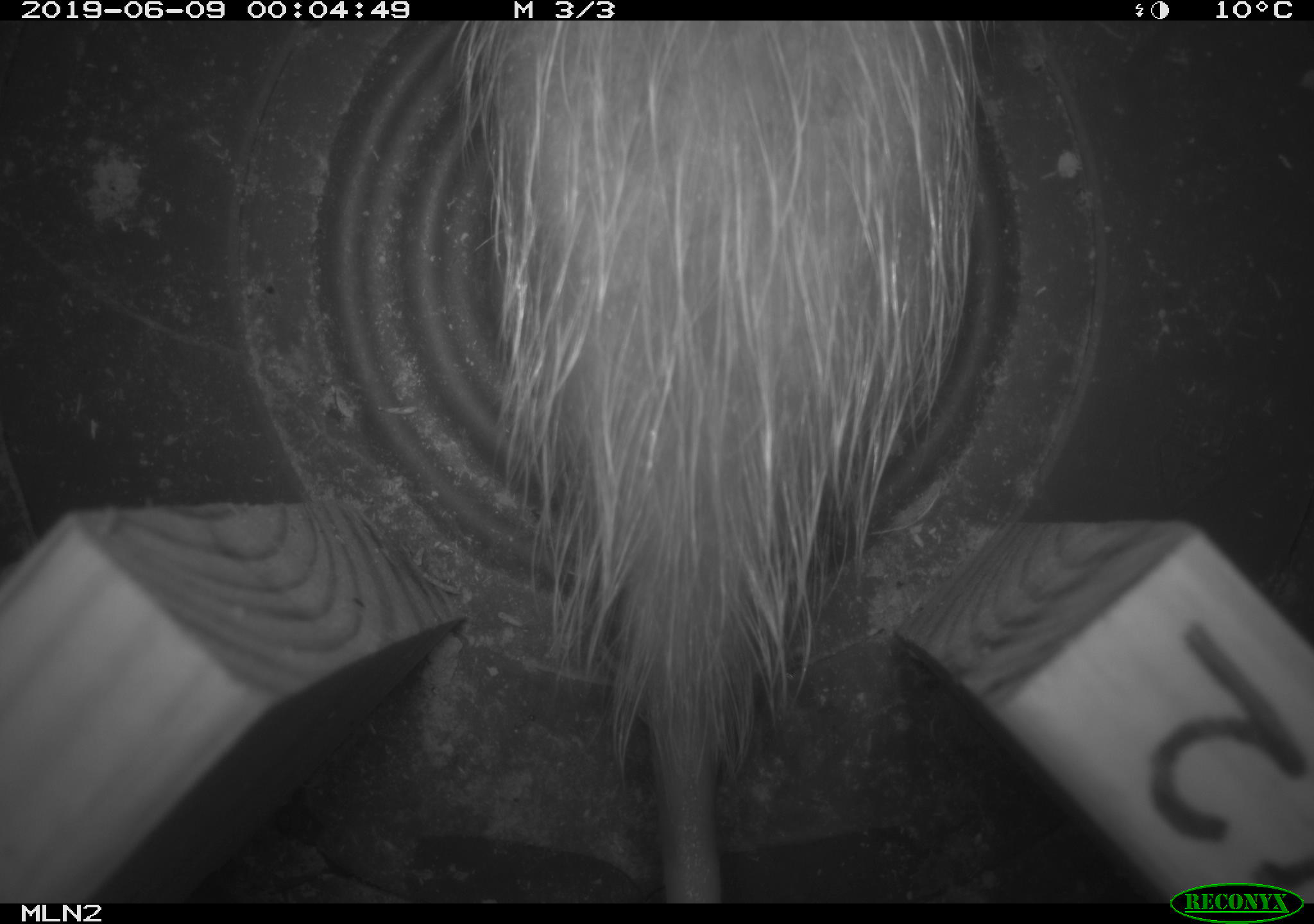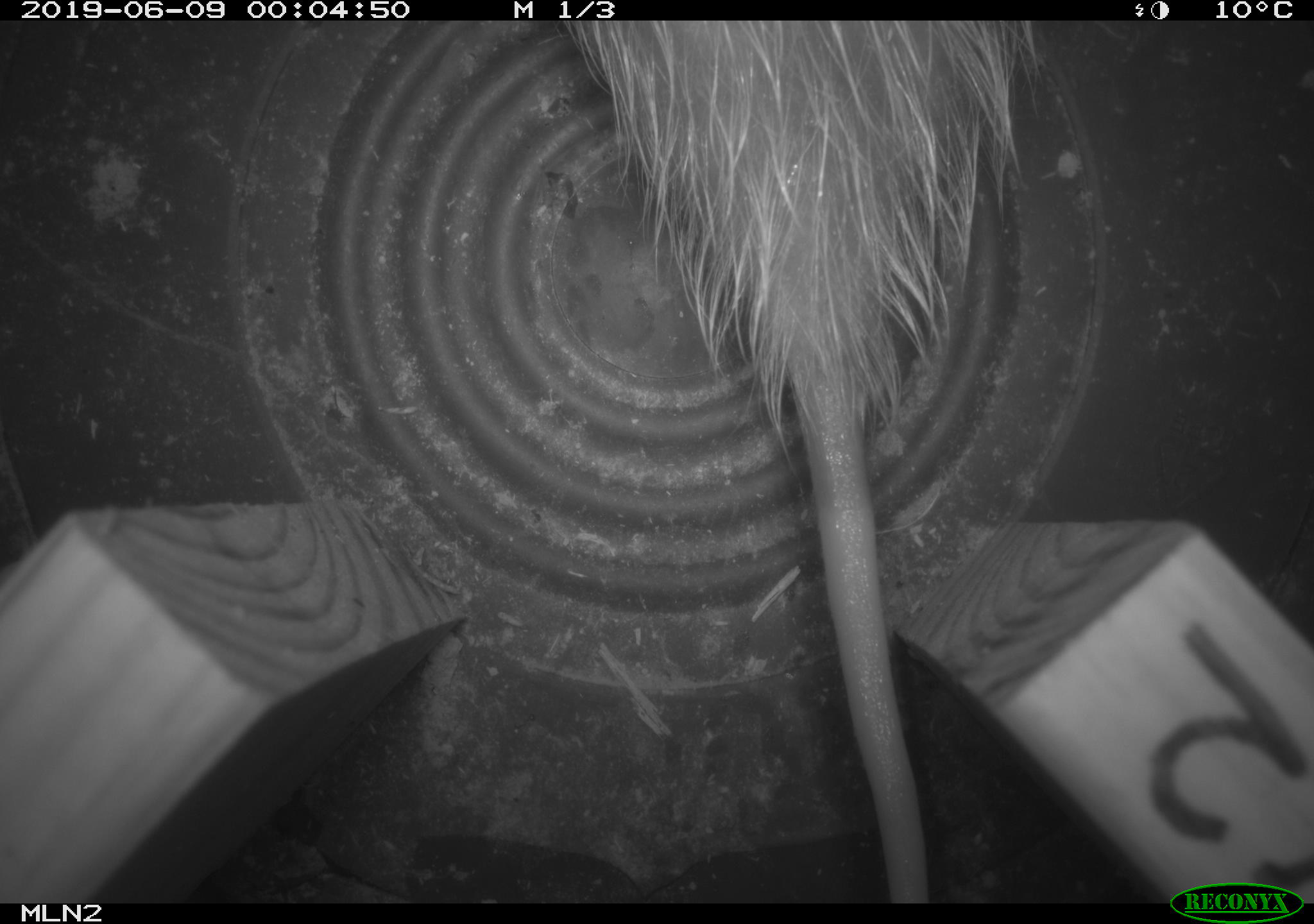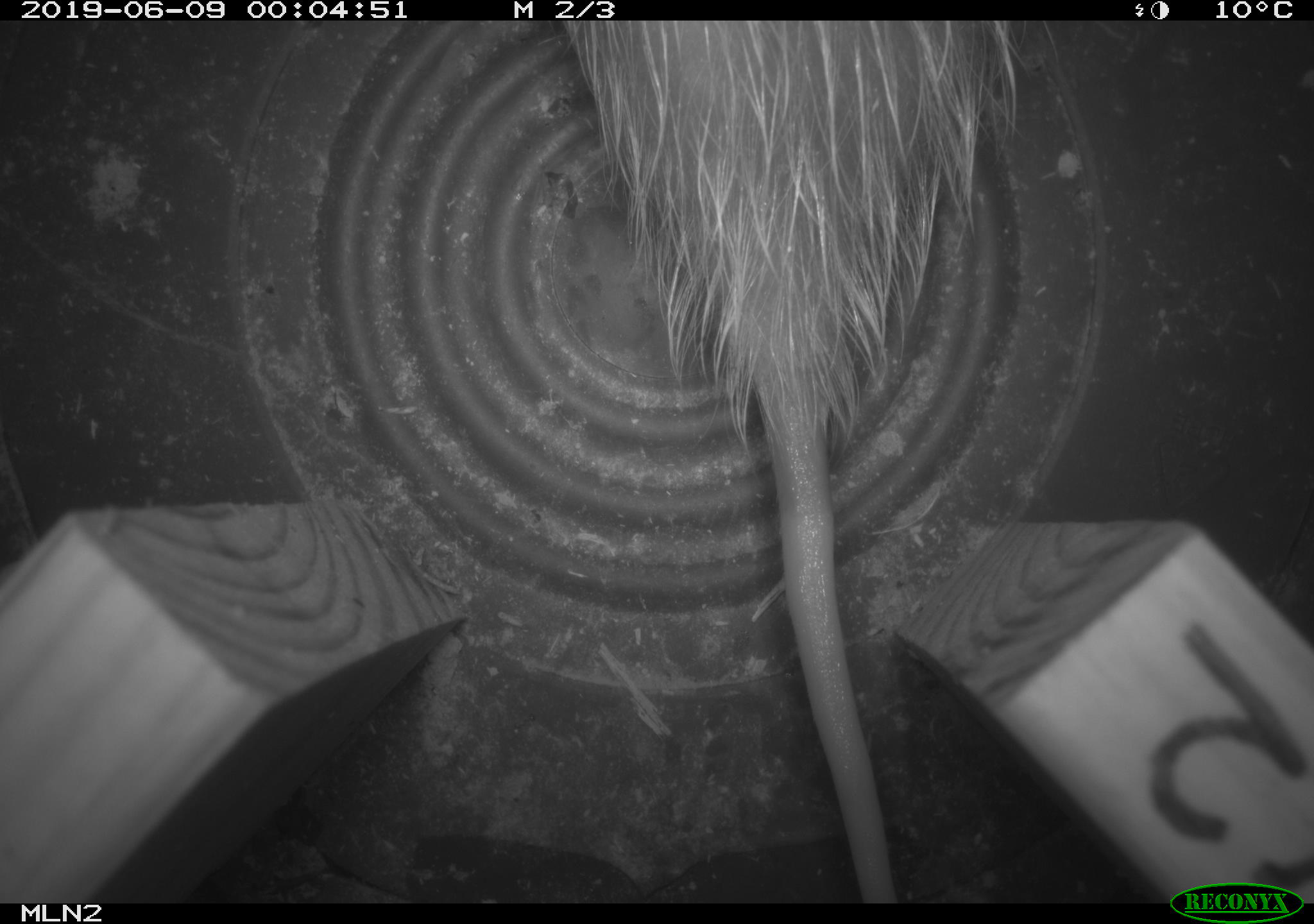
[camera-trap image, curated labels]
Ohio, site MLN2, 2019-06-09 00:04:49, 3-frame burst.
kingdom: Animalia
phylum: Chordata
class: Mammalia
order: Didelphimorphia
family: Didelphidae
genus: Didelphis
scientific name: Didelphis virginiana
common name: virginia opossum